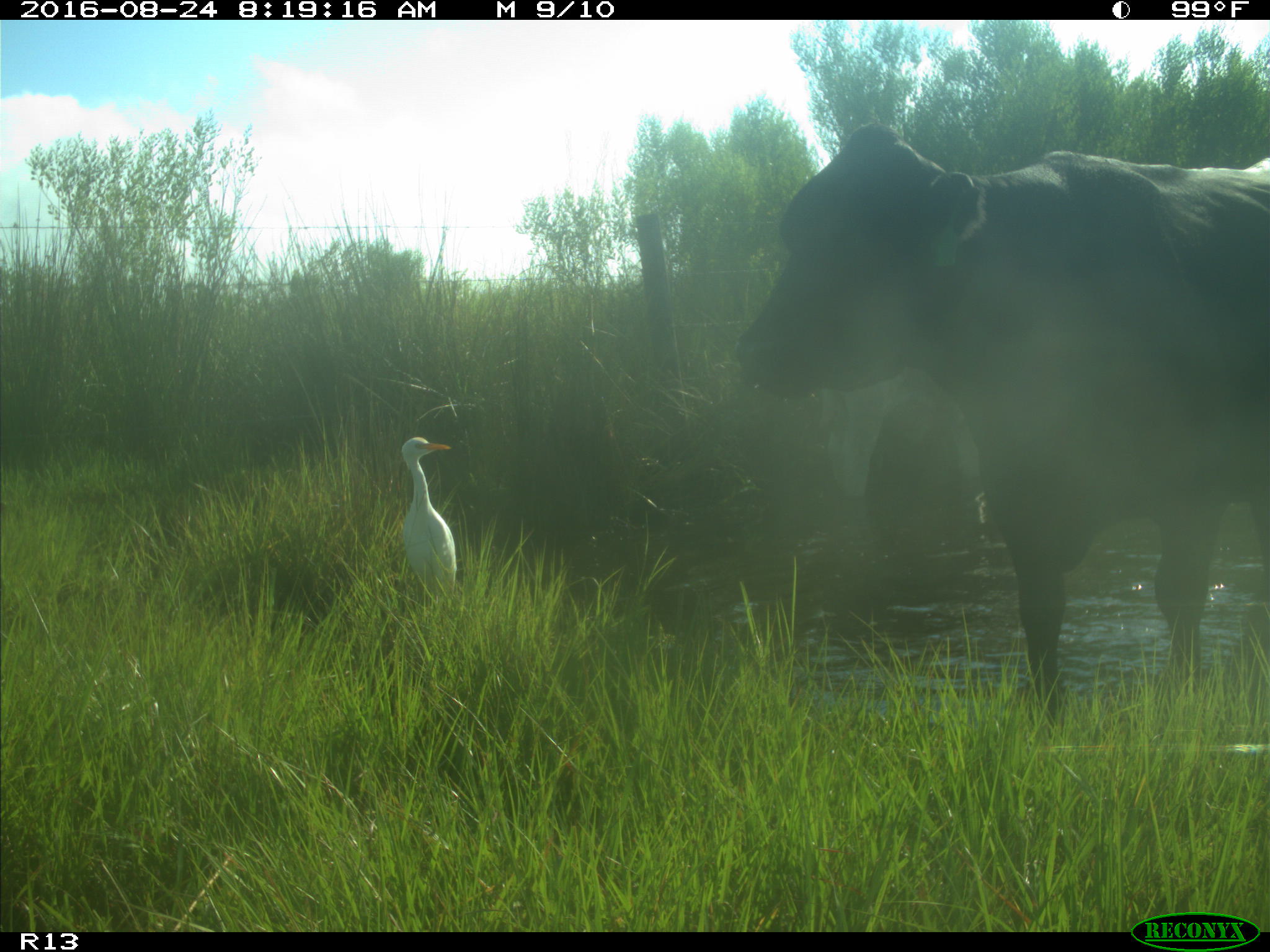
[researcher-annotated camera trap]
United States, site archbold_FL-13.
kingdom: Animalia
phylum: Chordata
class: Mammalia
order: Artiodactyla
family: Bovidae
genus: Bos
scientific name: Bos taurus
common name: domestic cow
Bos taurus (domestic cow).